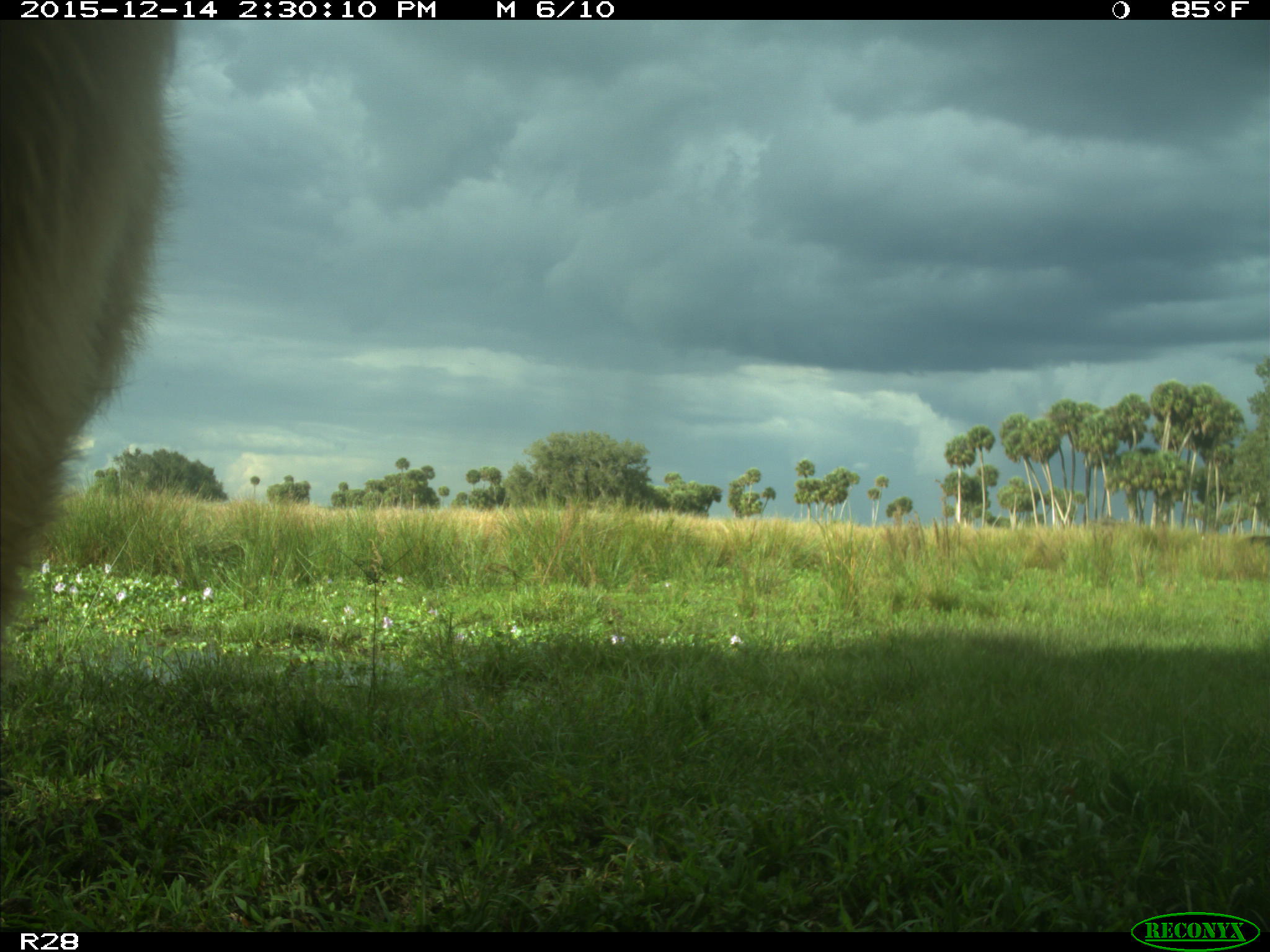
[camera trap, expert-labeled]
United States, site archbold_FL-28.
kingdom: Animalia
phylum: Chordata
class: Mammalia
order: Artiodactyla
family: Bovidae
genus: Bos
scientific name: Bos taurus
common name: domestic cow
Bos taurus (domestic cow).